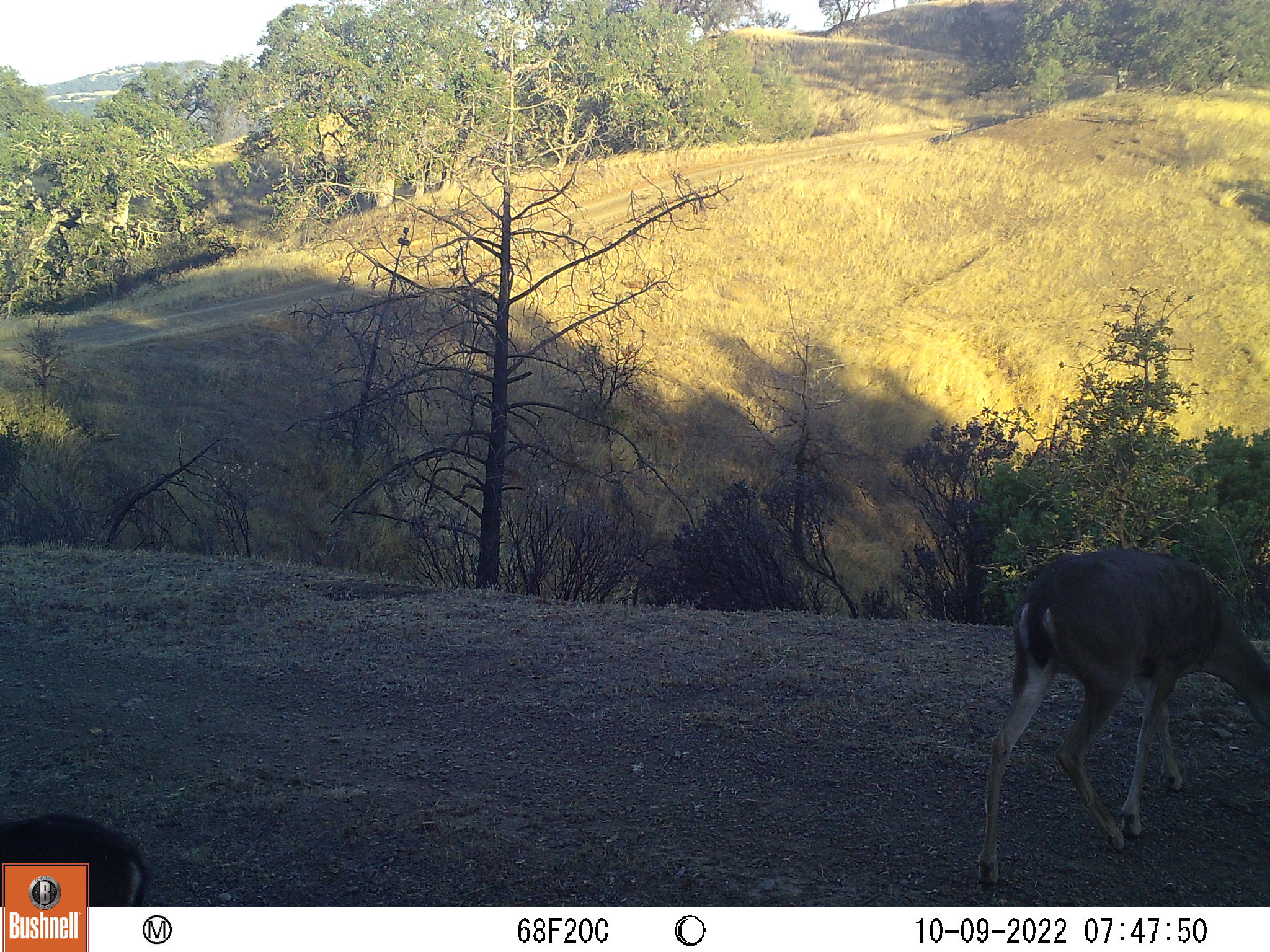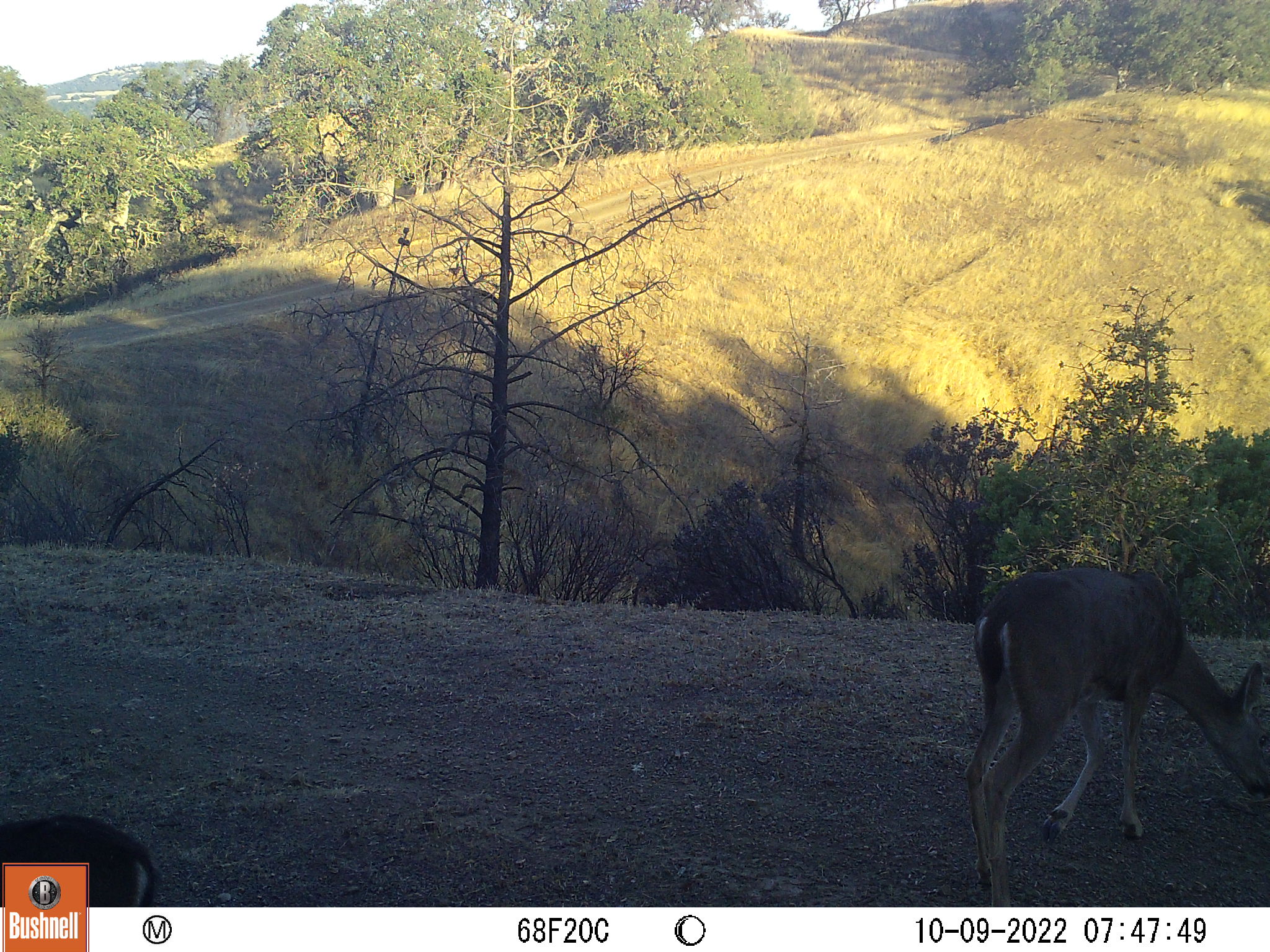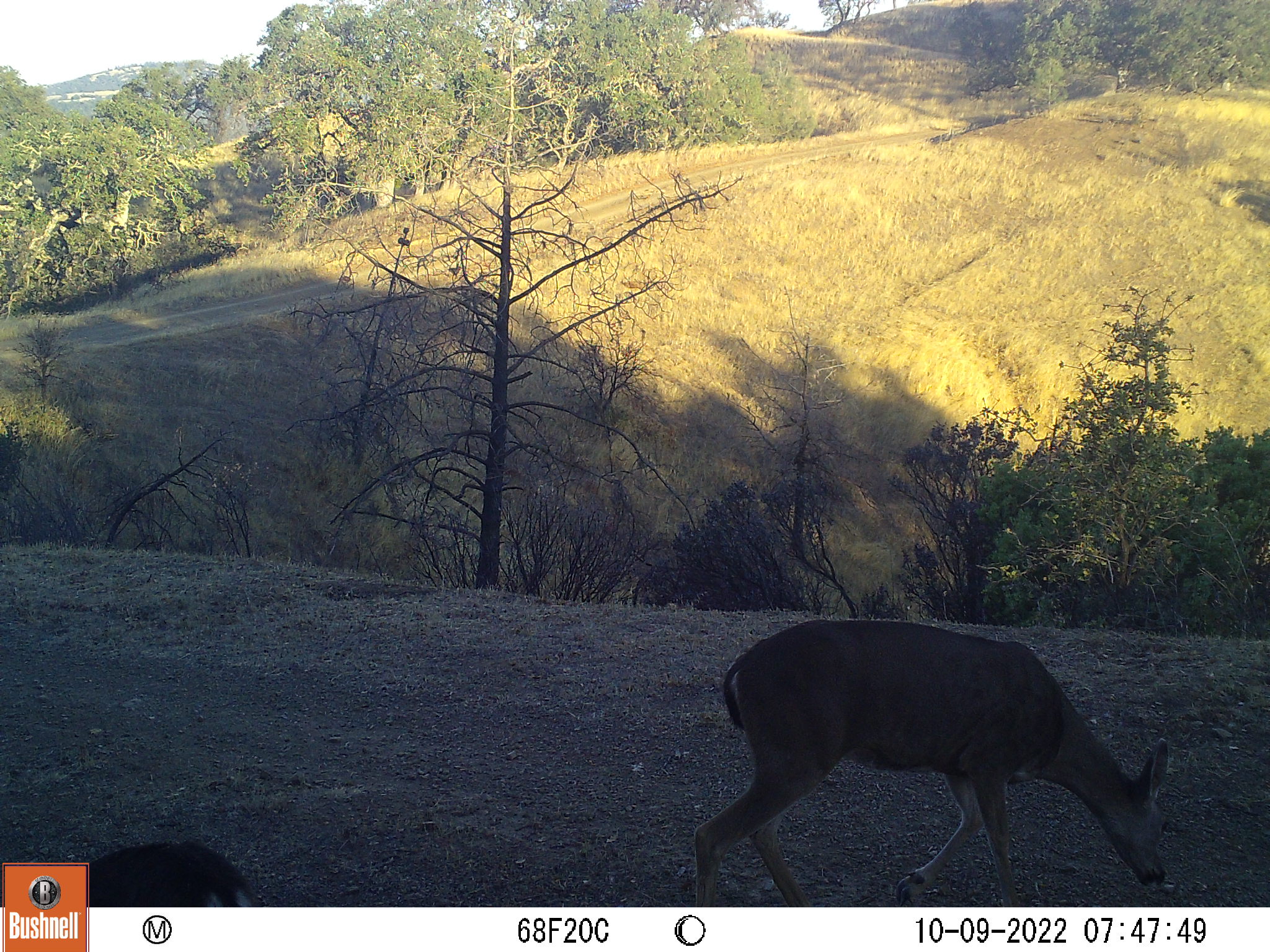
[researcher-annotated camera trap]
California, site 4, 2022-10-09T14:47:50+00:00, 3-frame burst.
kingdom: Animalia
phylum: Chordata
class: Mammalia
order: Artiodactyla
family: Cervidae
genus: Odocoileus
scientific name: Odocoileus hemionus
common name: mule deer